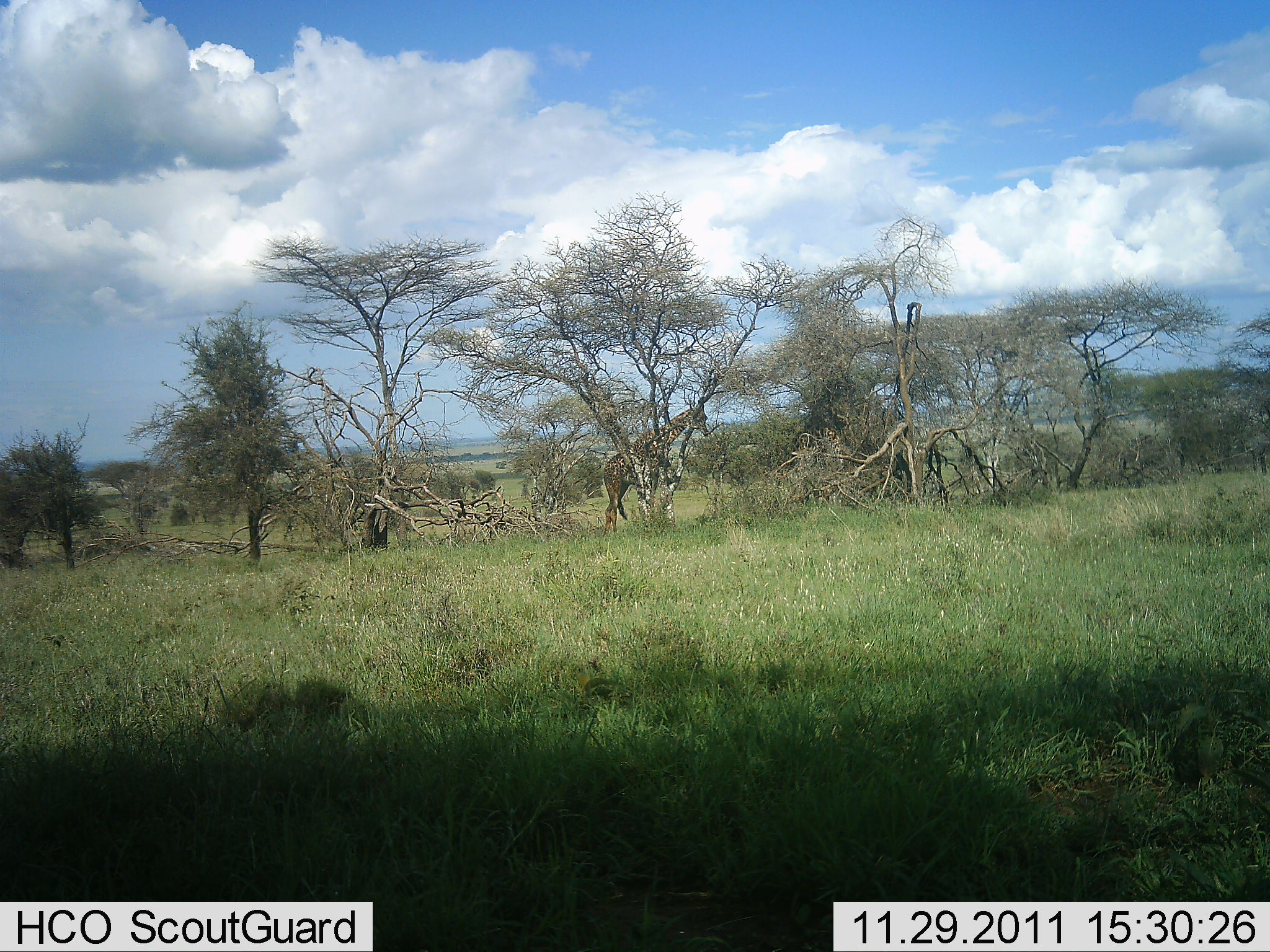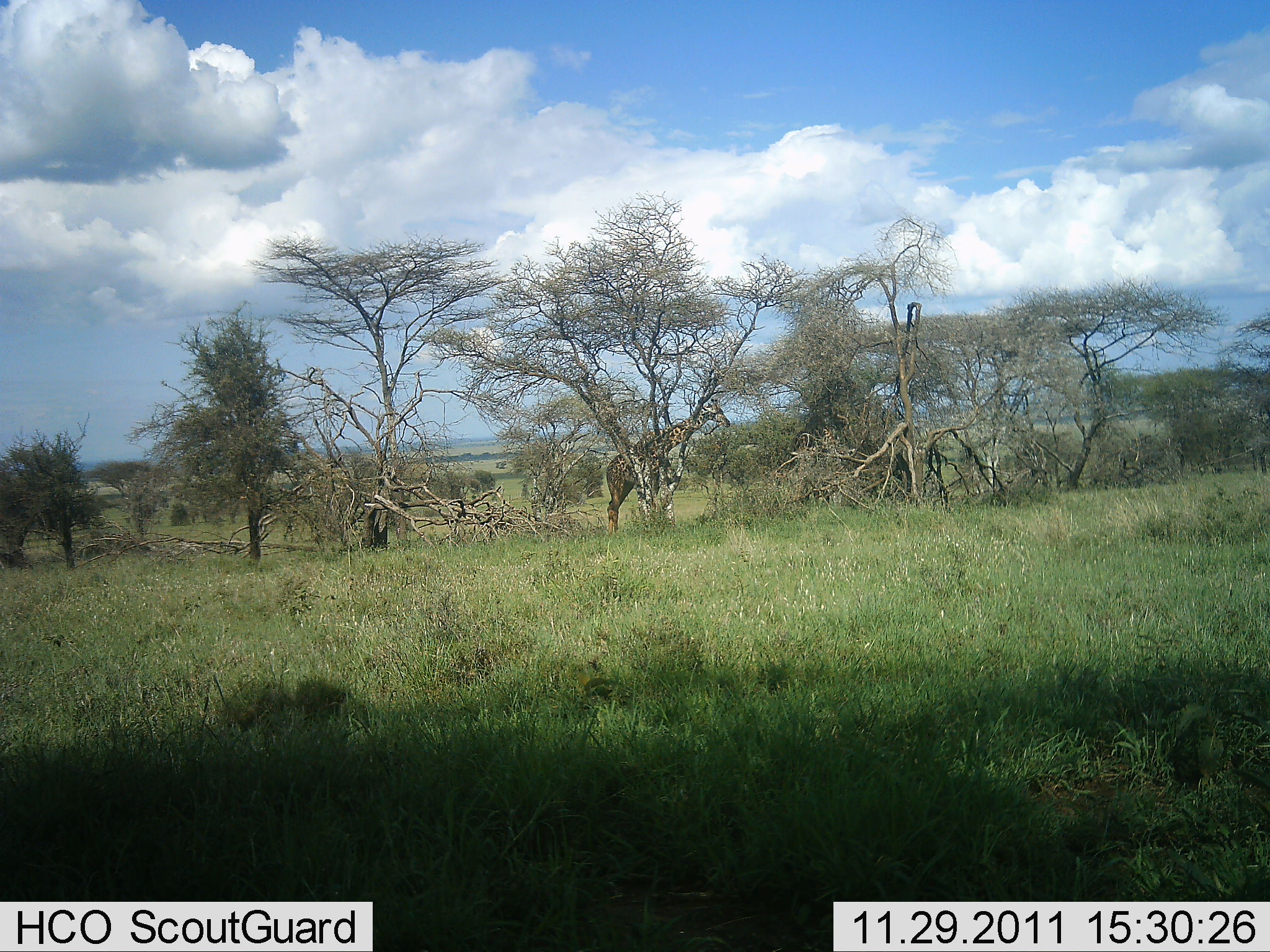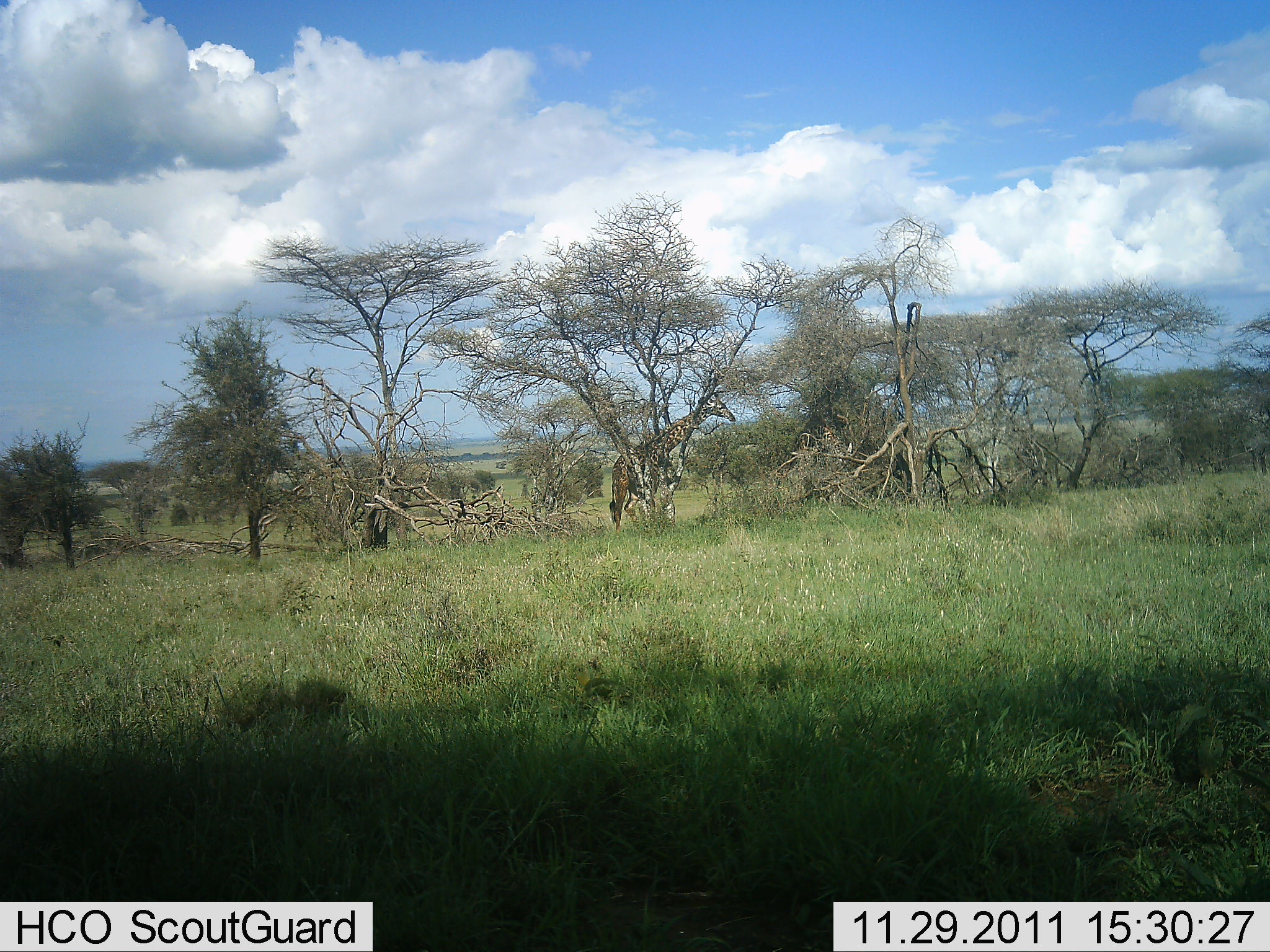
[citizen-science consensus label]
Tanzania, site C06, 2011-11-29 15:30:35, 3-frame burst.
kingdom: Animalia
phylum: Chordata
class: Mammalia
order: Artiodactyla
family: Giraffidae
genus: Giraffa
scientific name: Giraffa camelopardalis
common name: giraffe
Giraffe (Giraffa camelopardalis), count 2. Behavior (volunteer vote fractions): standing 50%, resting 0%, moving 60%, interacting 0%. Young present (vote fraction): 0%. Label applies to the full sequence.